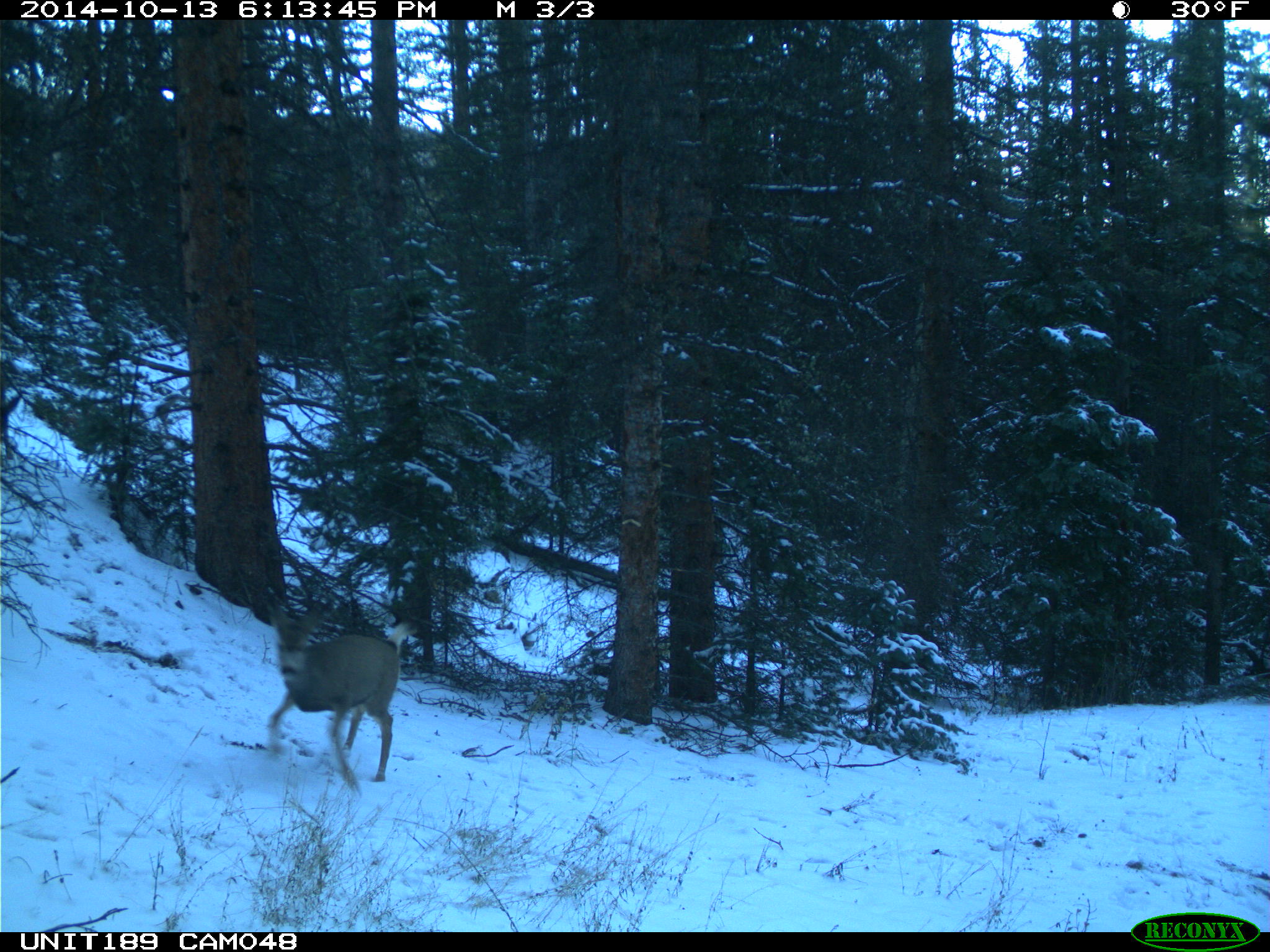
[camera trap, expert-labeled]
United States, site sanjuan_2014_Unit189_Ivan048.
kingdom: Animalia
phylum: Chordata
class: Mammalia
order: Artiodactyla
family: Cervidae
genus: Odocoileus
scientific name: Odocoileus hemionus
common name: mule deer